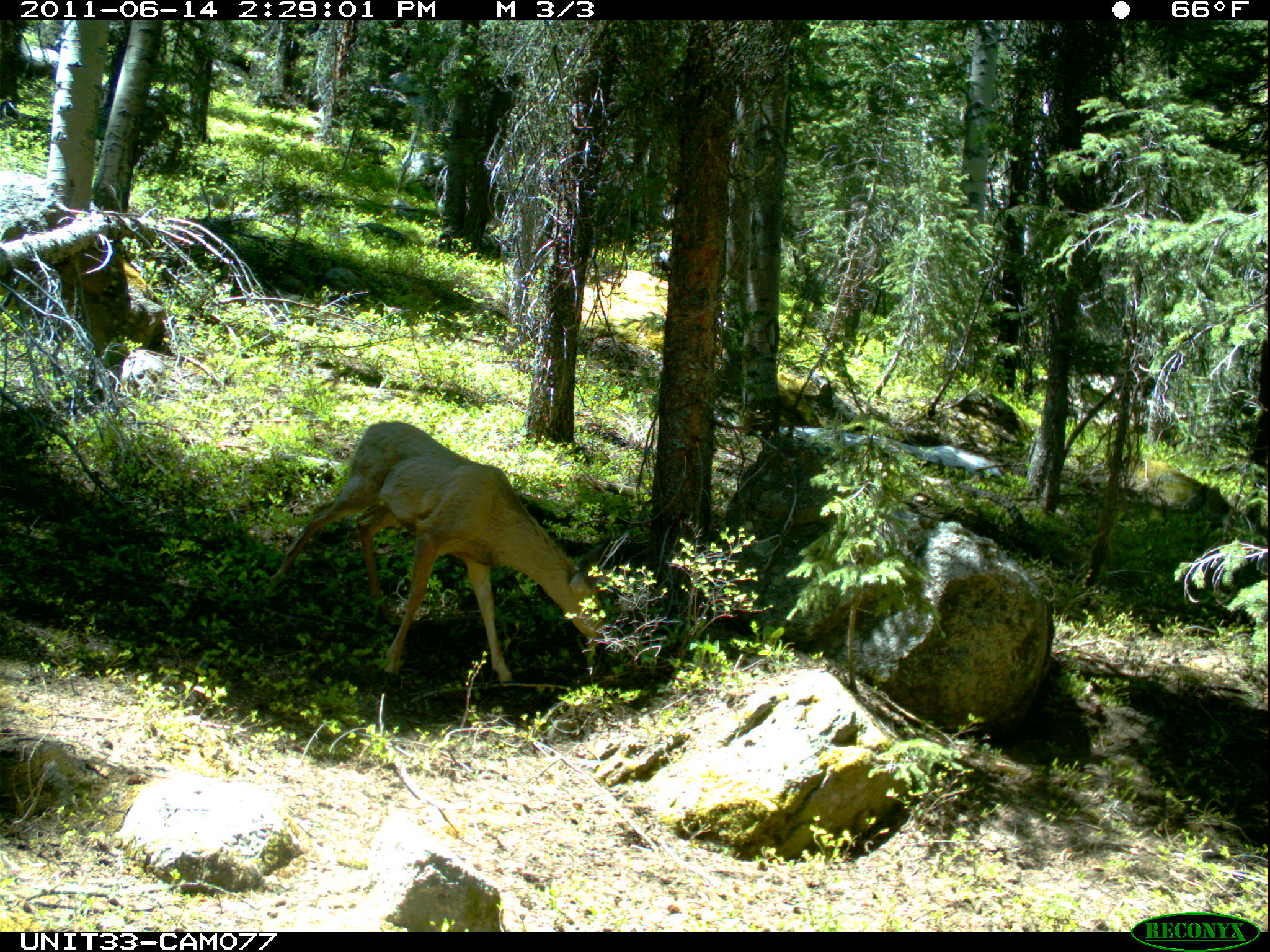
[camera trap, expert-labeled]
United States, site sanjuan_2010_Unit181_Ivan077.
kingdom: Animalia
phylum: Chordata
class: Mammalia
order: Artiodactyla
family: Cervidae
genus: Odocoileus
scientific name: Odocoileus hemionus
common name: mule deer